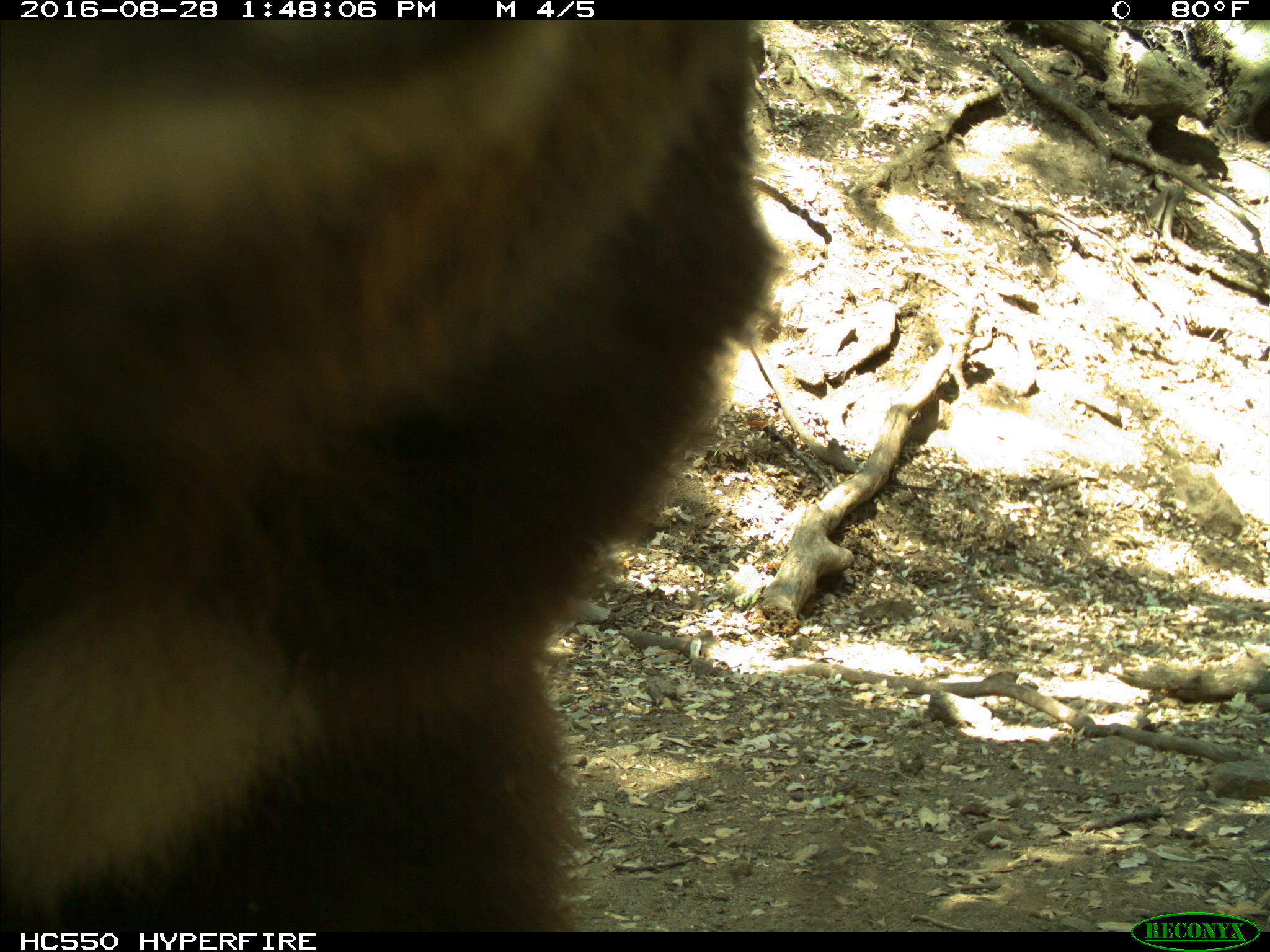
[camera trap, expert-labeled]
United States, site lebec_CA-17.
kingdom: Animalia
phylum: Chordata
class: Mammalia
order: Carnivora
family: Ursidae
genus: Ursus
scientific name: Ursus americanus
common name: american black bear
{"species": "Ursus americanus (american black bear)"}